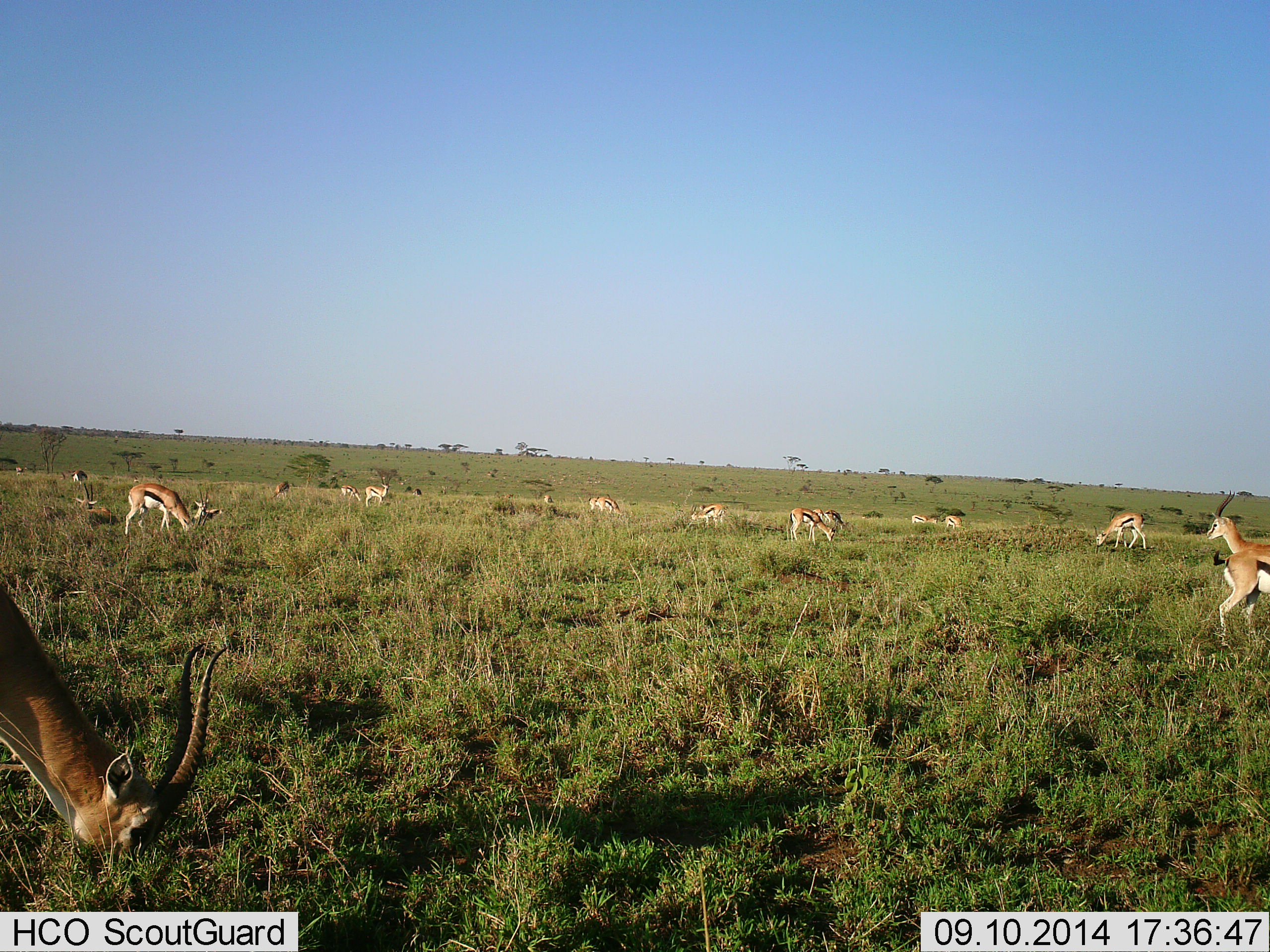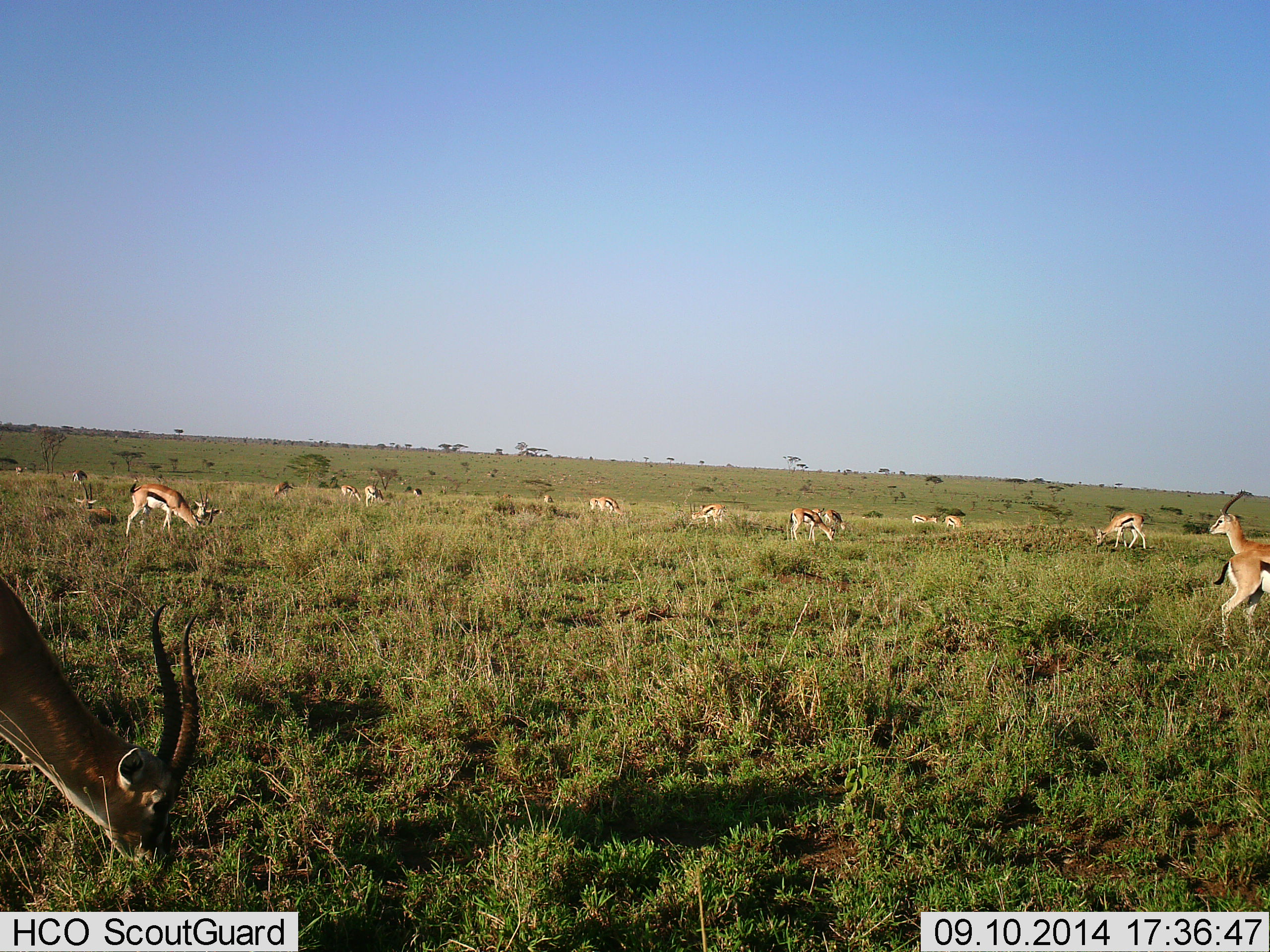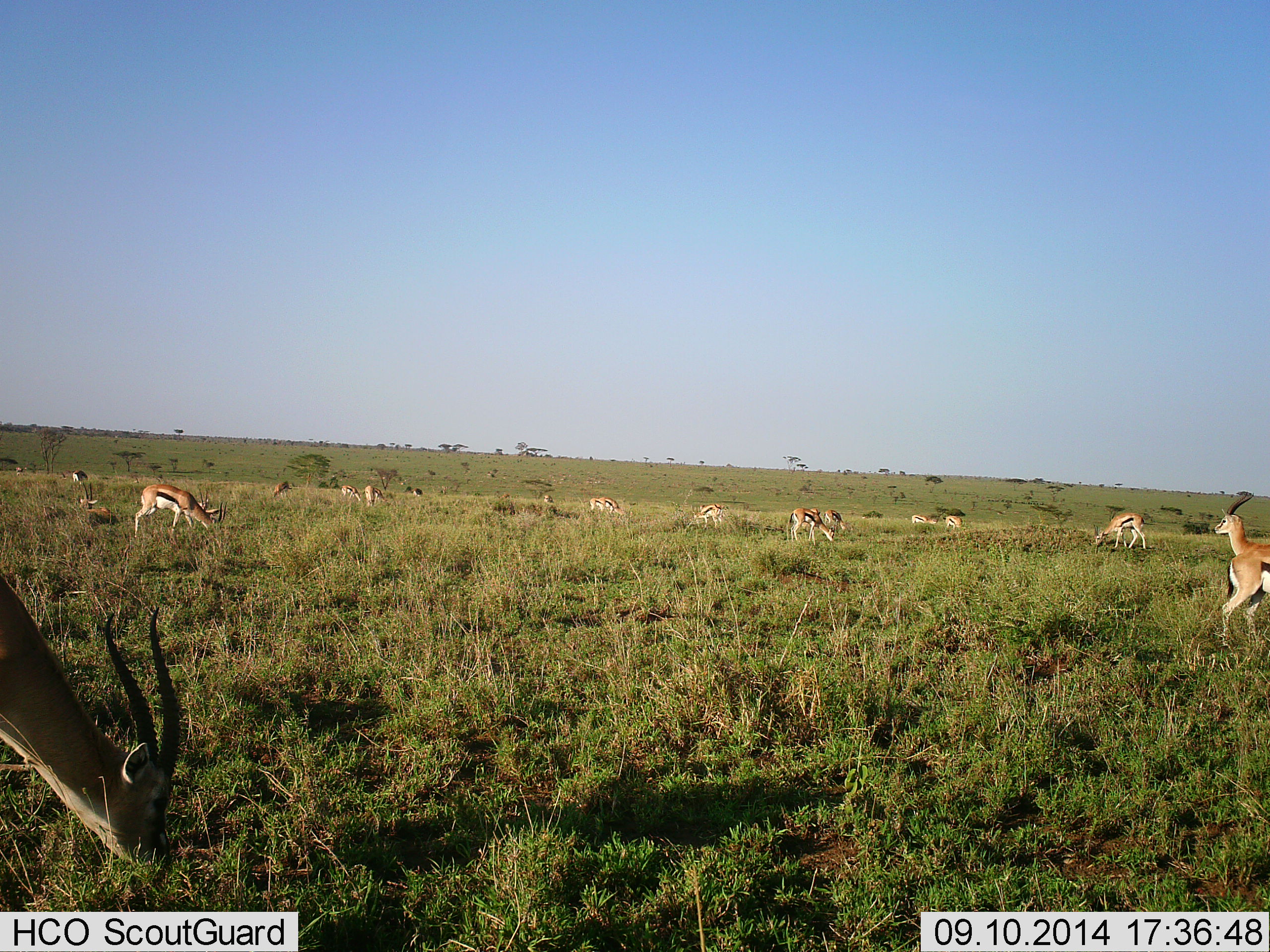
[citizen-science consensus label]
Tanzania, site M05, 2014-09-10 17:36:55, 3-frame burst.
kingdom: Animalia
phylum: Chordata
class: Mammalia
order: Artiodactyla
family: Bovidae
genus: Eudorcas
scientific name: Eudorcas thomsonii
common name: thomson's gazelle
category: gazellethomsons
Gazellethomsons (thomson's gazelle) (Eudorcas thomsonii), count 11-50. Behavior (volunteer vote fractions): standing 50%, resting 0%, moving 20%, interacting 10%. Young present (vote fraction): 0%. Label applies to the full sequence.